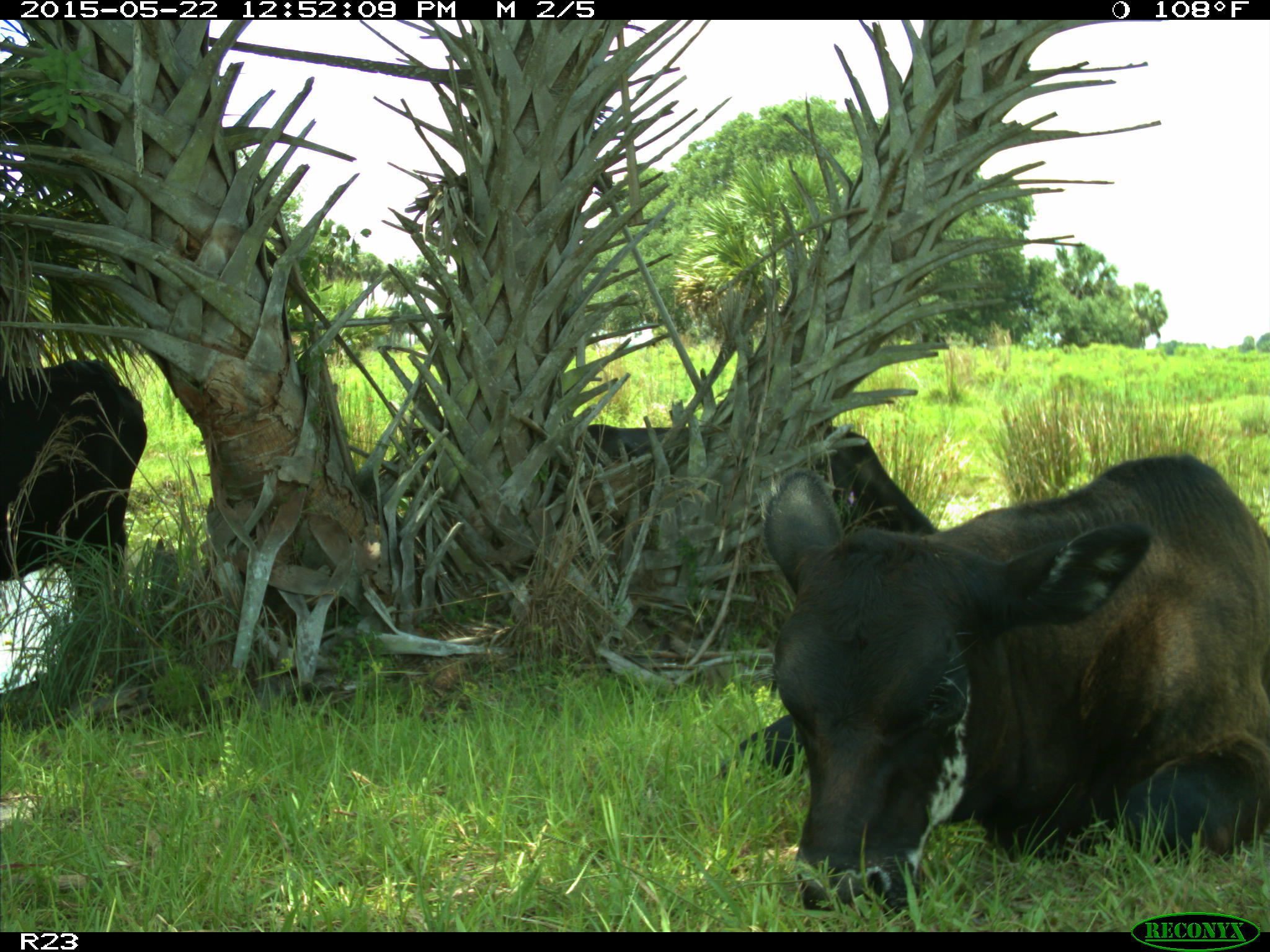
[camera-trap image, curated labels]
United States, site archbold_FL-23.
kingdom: Animalia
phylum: Chordata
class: Mammalia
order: Artiodactyla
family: Bovidae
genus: Bos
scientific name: Bos taurus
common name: domestic cow